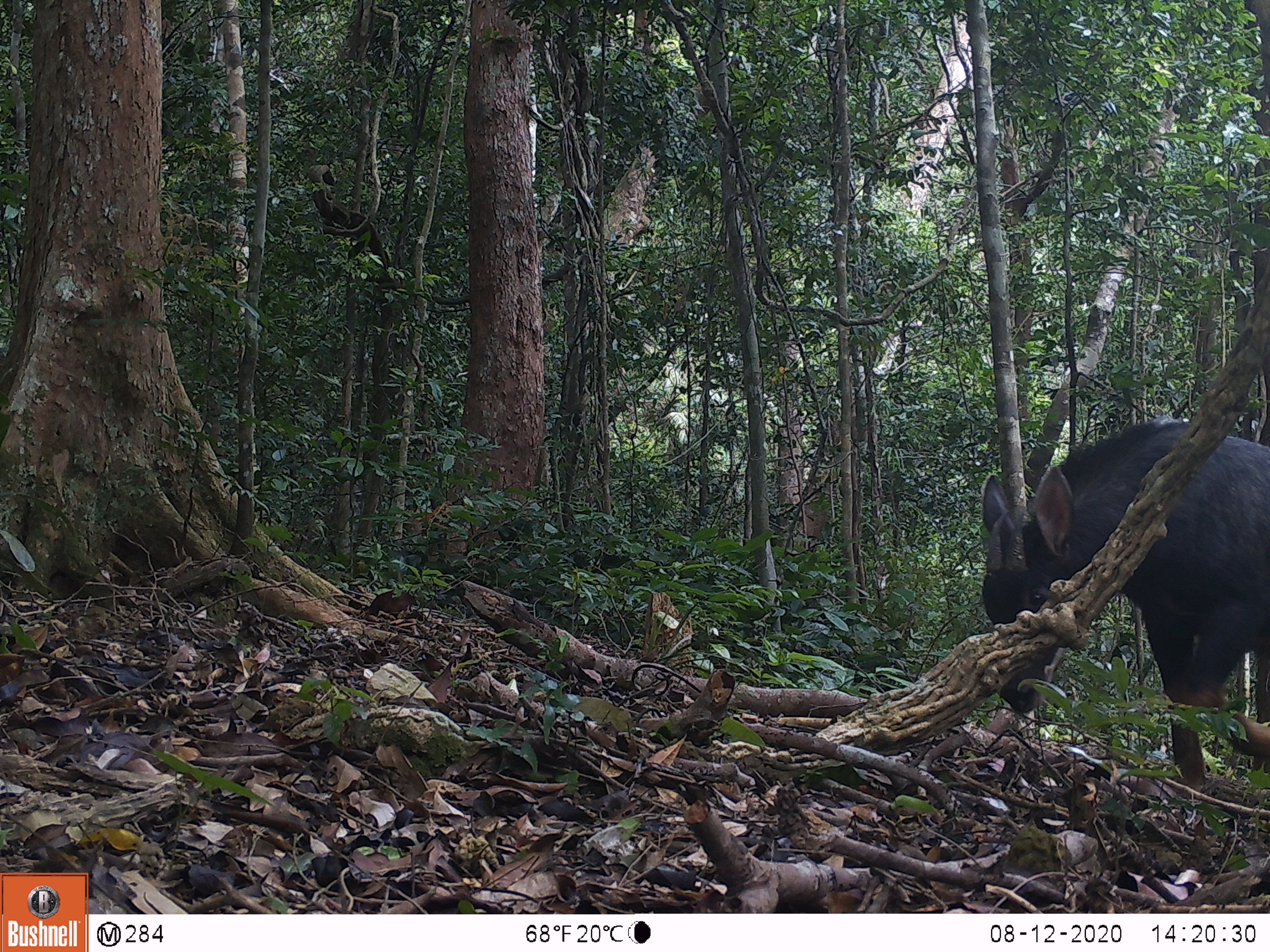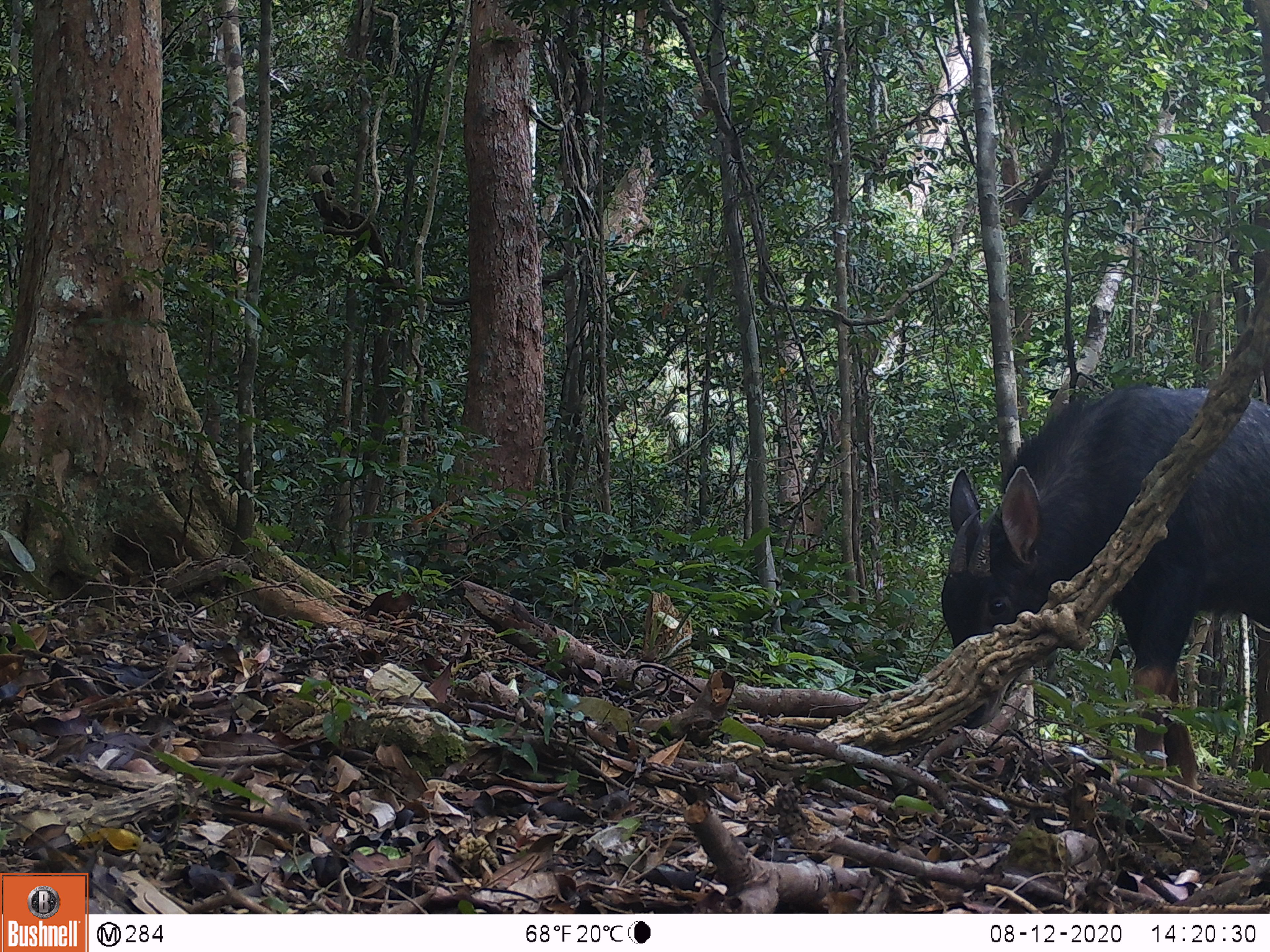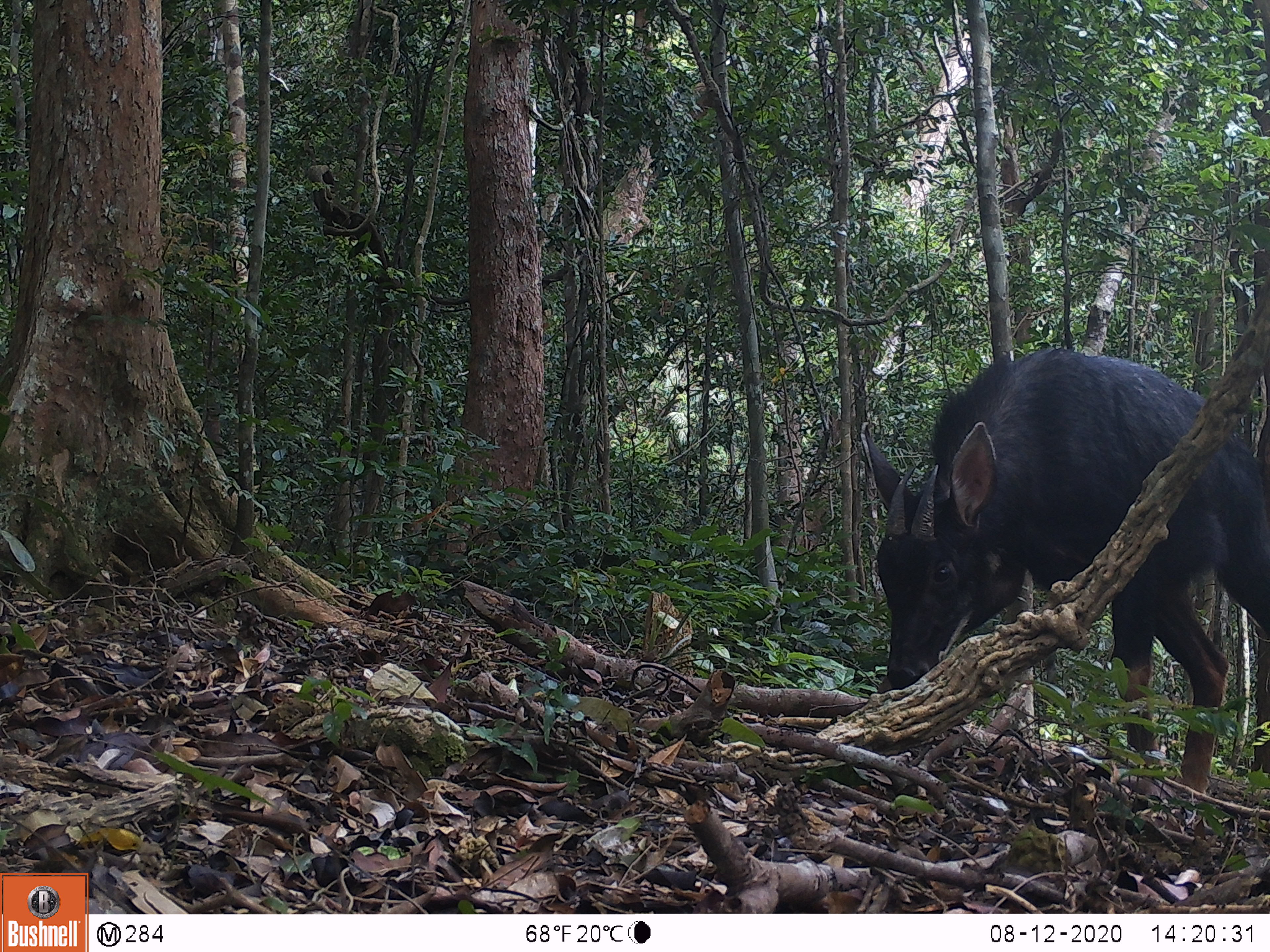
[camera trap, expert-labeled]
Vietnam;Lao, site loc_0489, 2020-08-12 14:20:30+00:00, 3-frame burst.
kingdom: Animalia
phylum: Chordata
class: Mammalia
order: Artiodactyla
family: Bovidae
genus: Capricornis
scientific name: Capricornis sumatraensis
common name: chinese serow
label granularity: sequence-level